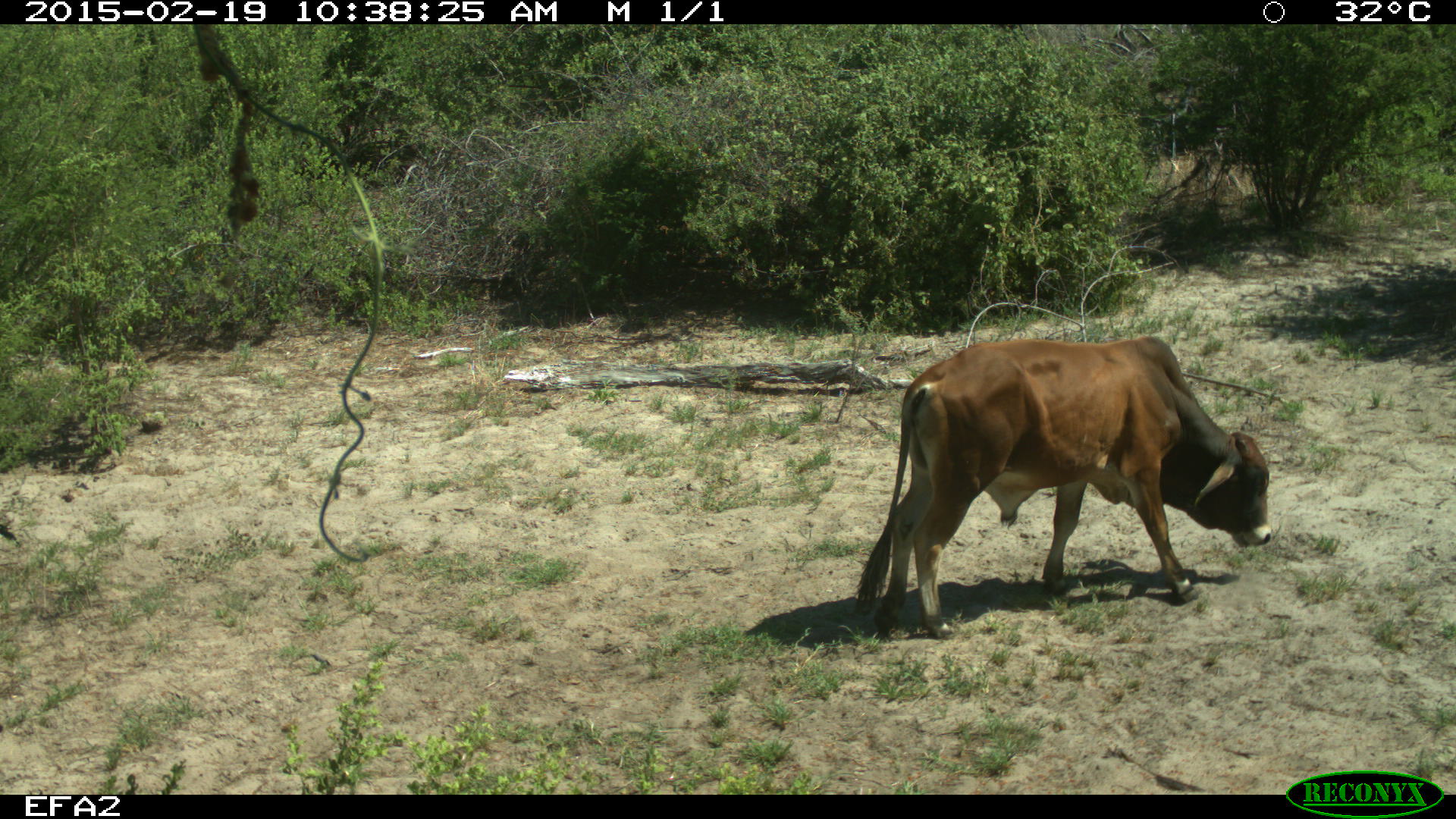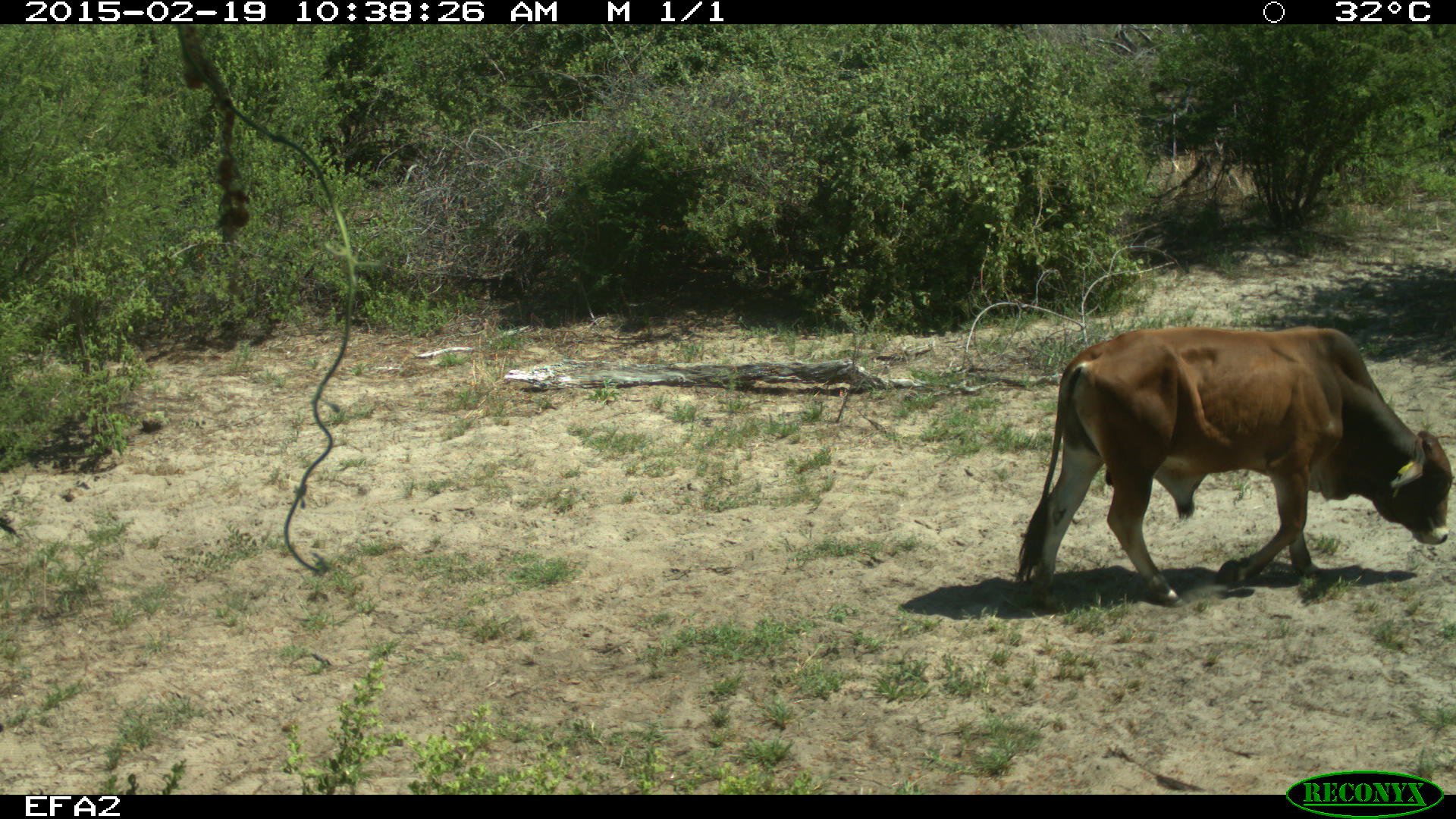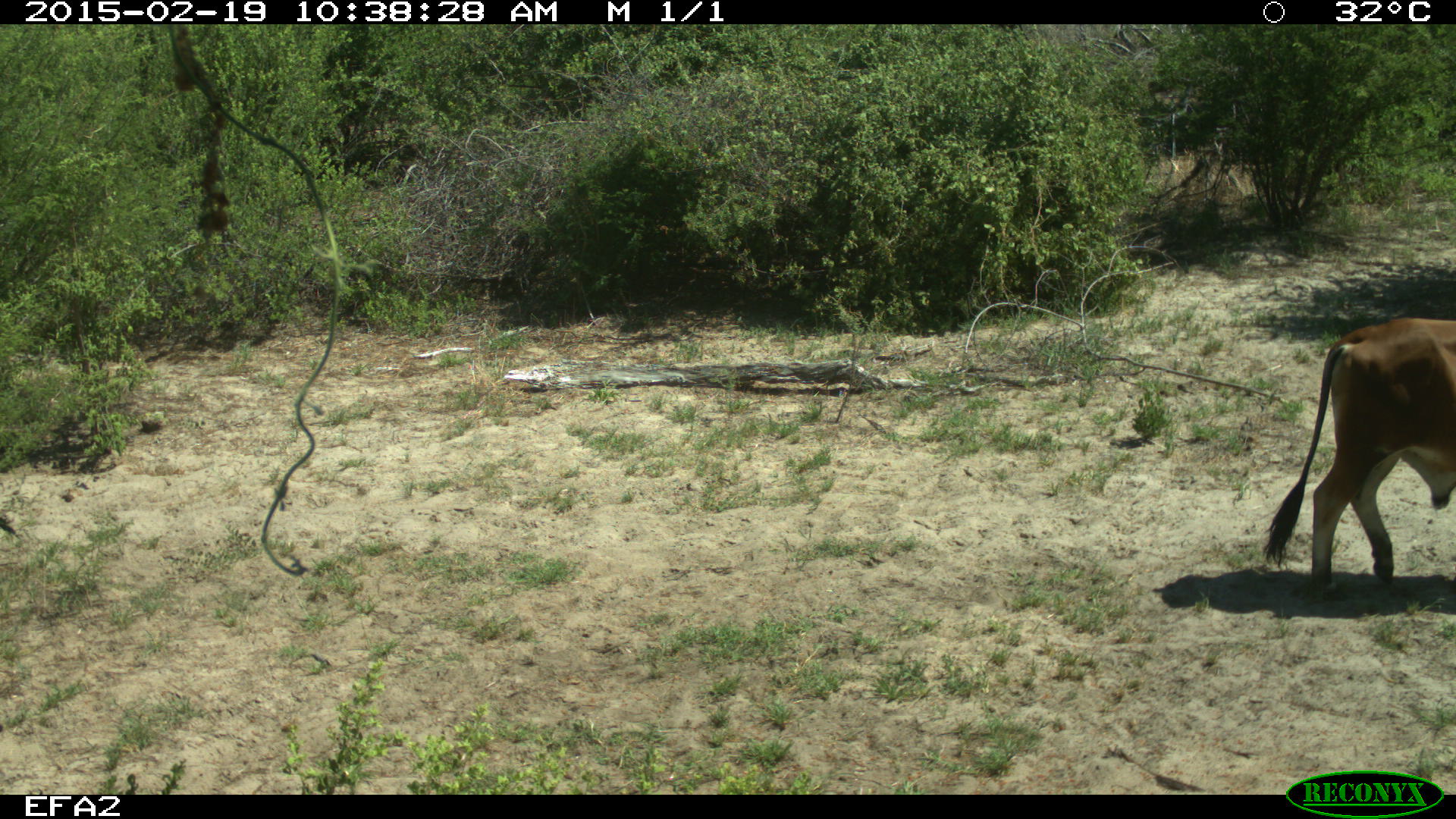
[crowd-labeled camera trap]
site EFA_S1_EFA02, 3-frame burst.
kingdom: Animalia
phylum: Chordata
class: Mammalia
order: Artiodactyla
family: Bovidae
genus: Bos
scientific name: Bos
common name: cattle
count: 1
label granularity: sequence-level